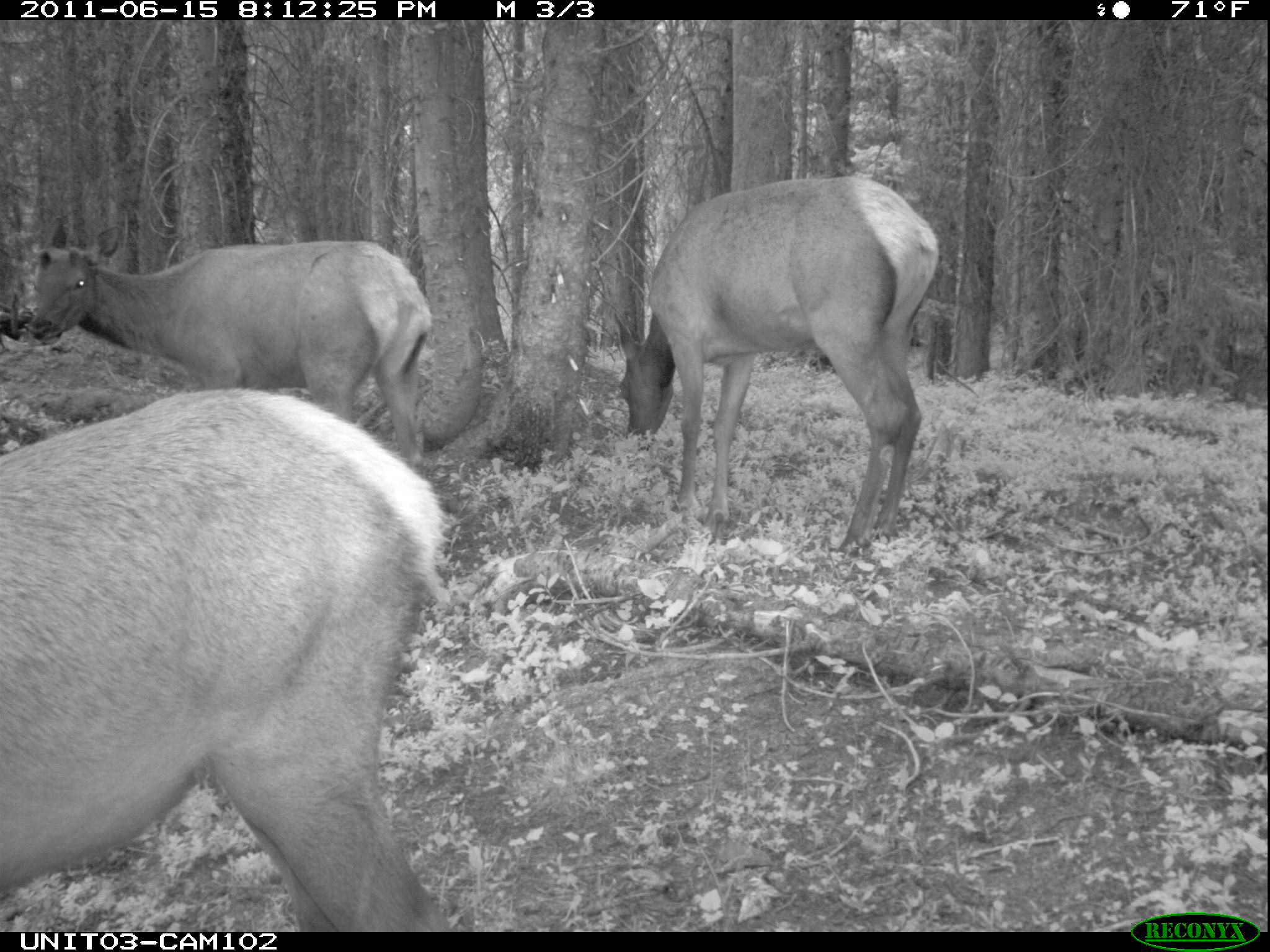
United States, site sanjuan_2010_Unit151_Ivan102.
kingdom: Animalia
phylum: Chordata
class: Mammalia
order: Artiodactyla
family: Cervidae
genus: Cervus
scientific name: Cervus elaphus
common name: red deer